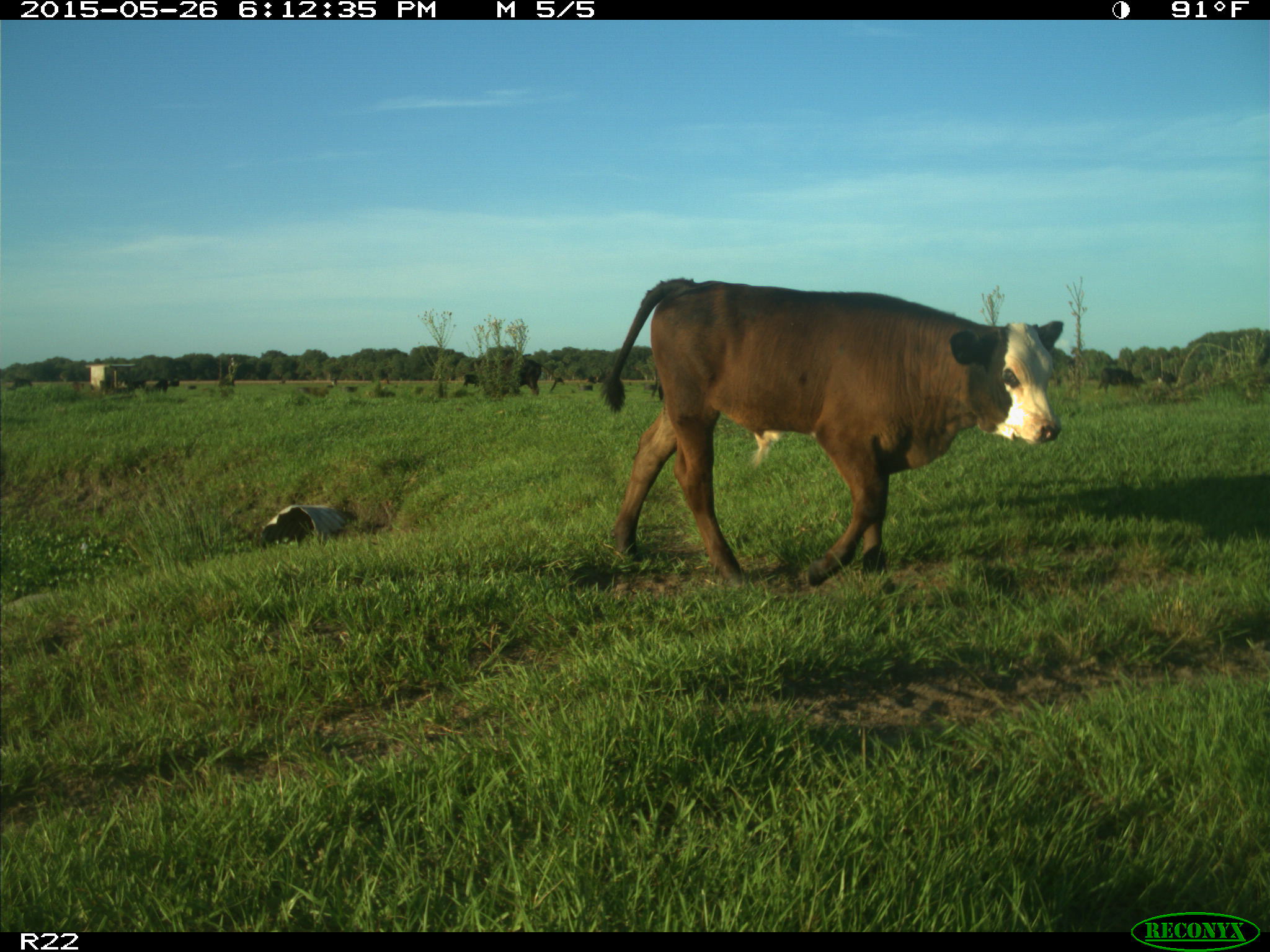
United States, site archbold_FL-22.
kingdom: Animalia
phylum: Chordata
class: Mammalia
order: Artiodactyla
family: Bovidae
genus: Bos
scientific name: Bos taurus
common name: domestic cow